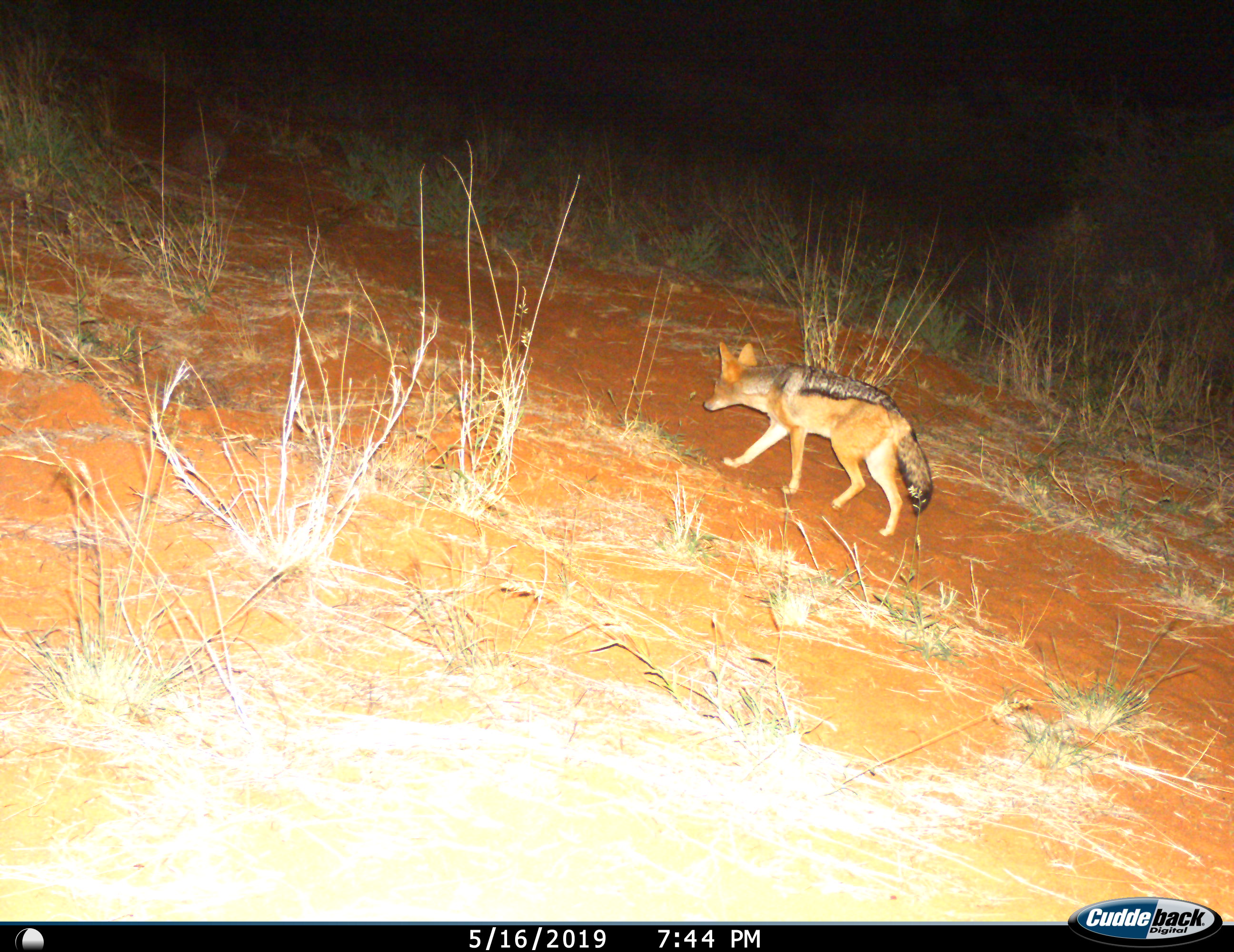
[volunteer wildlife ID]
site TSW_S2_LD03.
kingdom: Animalia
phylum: Chordata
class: Mammalia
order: Carnivora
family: Canidae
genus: Lupulella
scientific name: Lupulella mesomelas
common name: black-backed jackal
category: jackalblackbacked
Jackalblackbacked (black-backed jackal) (Lupulella mesomelas), count 1. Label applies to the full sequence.